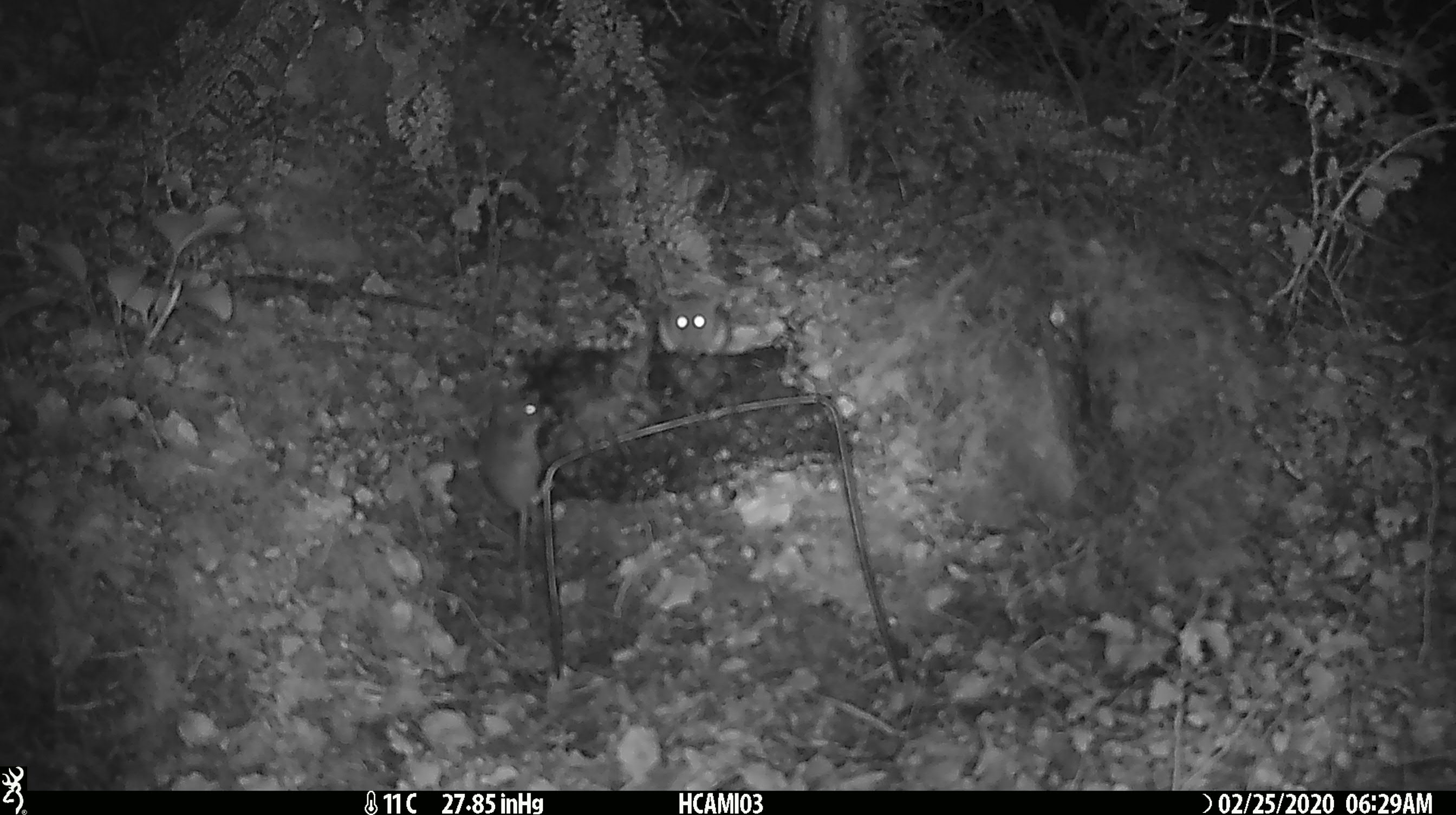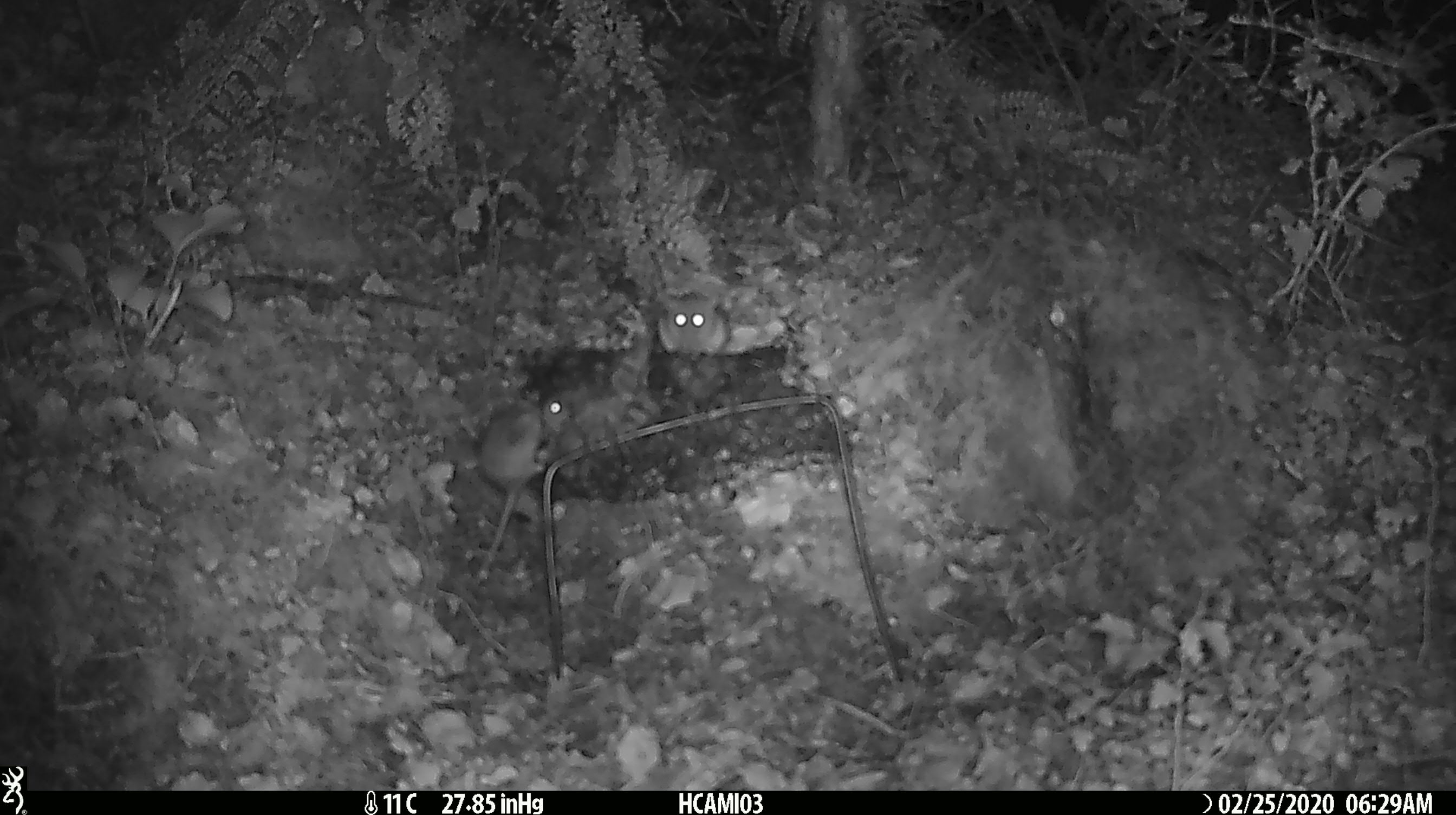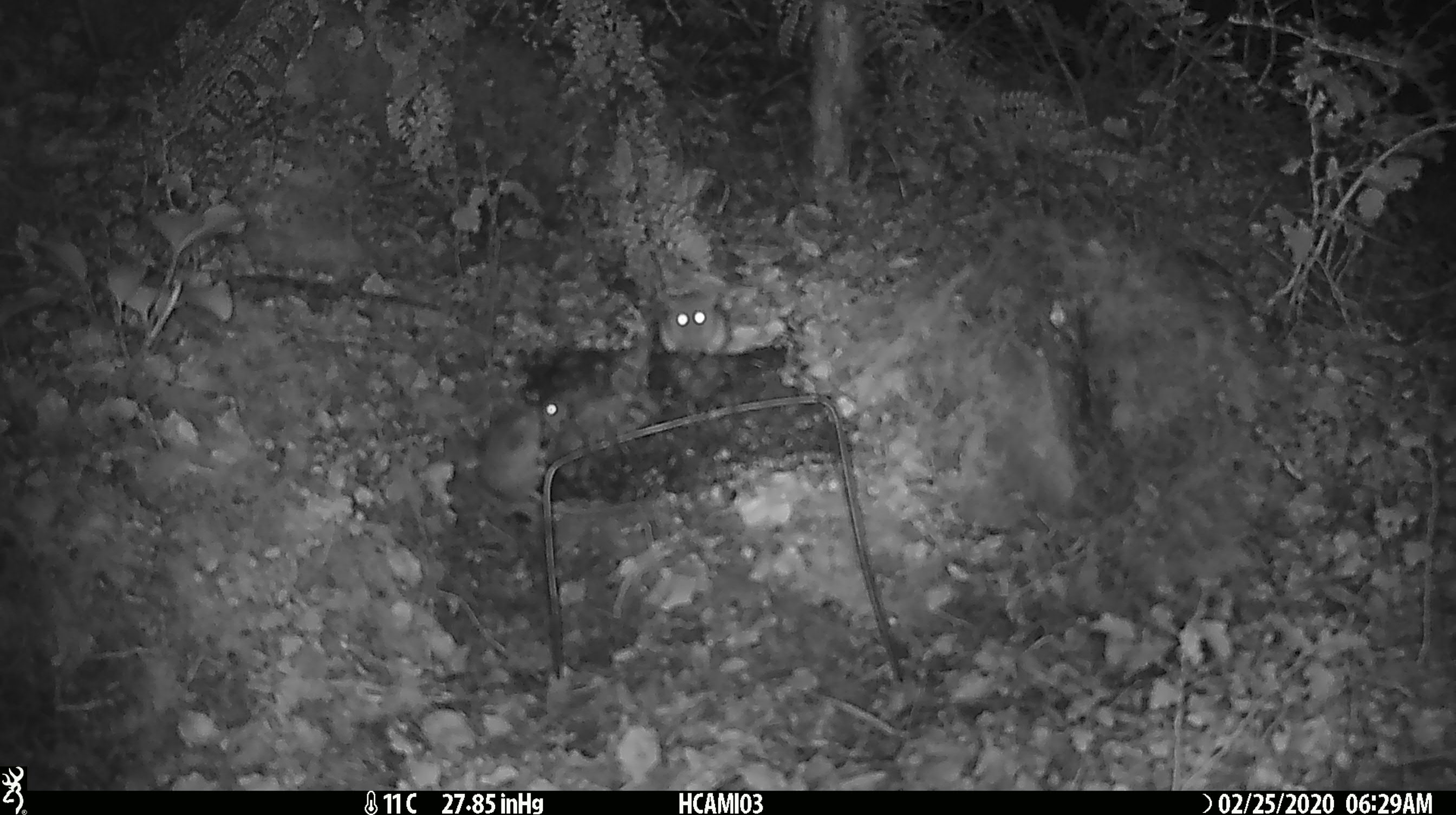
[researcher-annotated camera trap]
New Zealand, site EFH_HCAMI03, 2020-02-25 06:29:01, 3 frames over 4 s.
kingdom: Animalia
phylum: Chordata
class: Mammalia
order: Rodentia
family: Muridae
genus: Mus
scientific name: Mus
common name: mouse